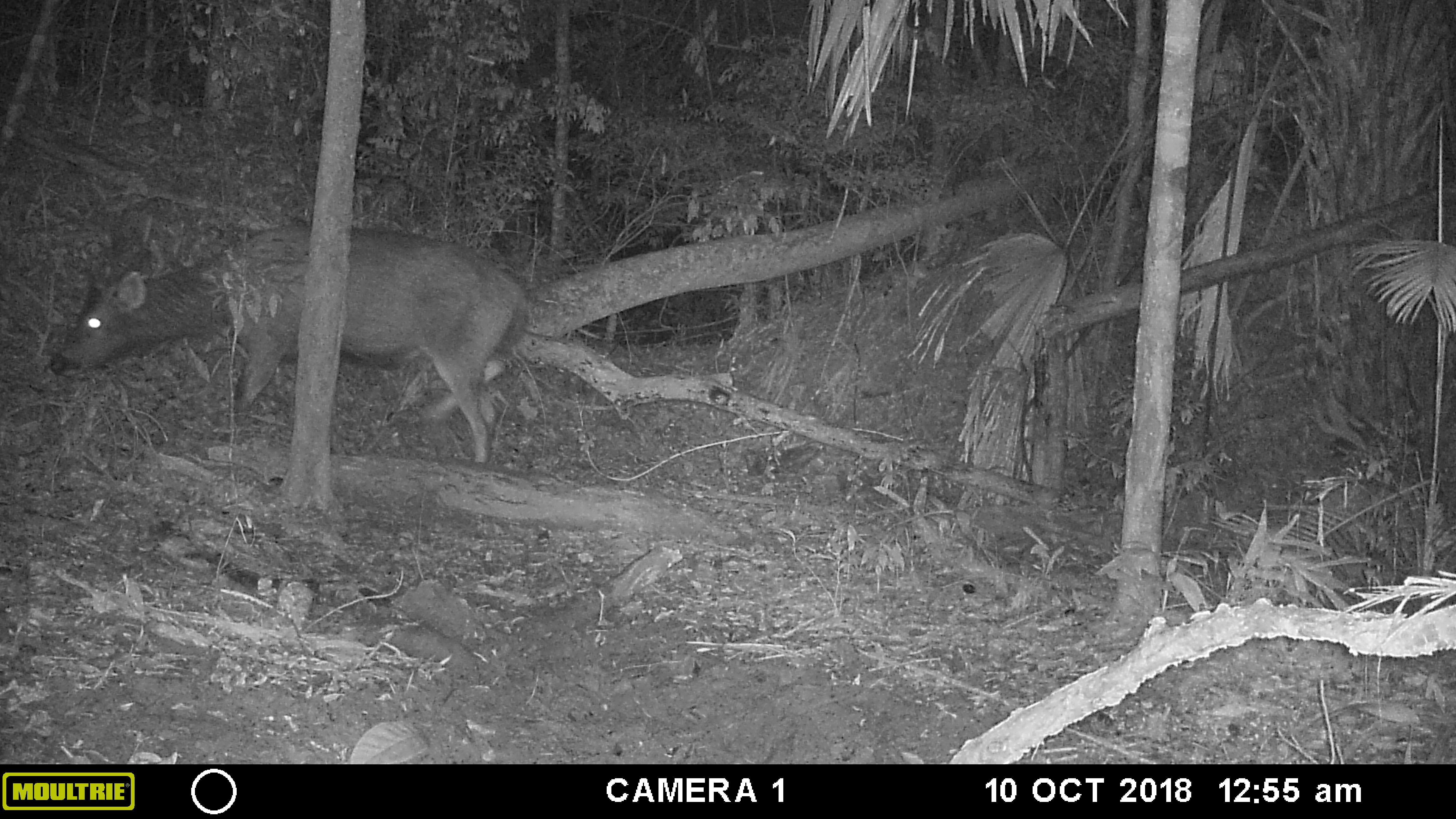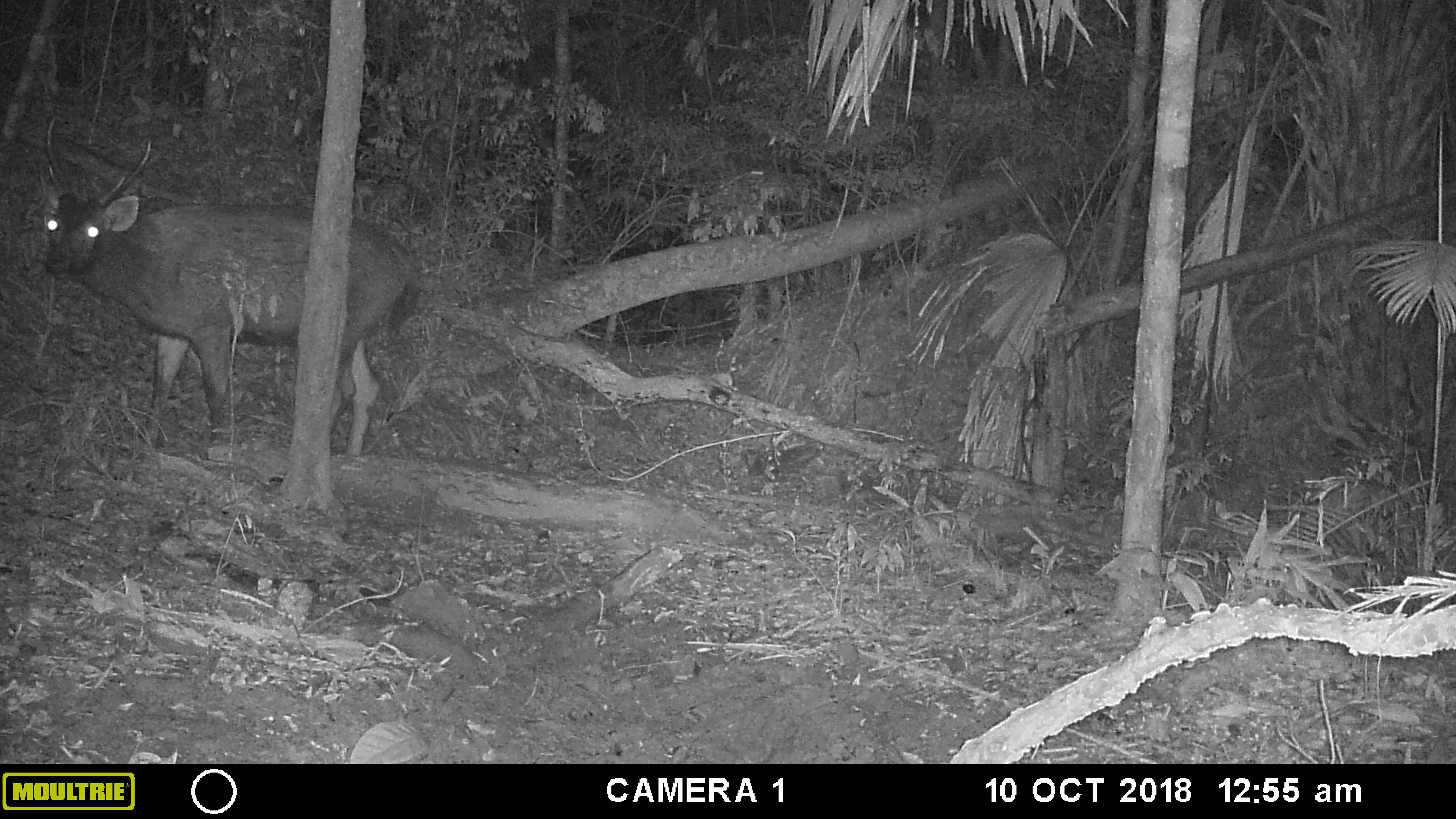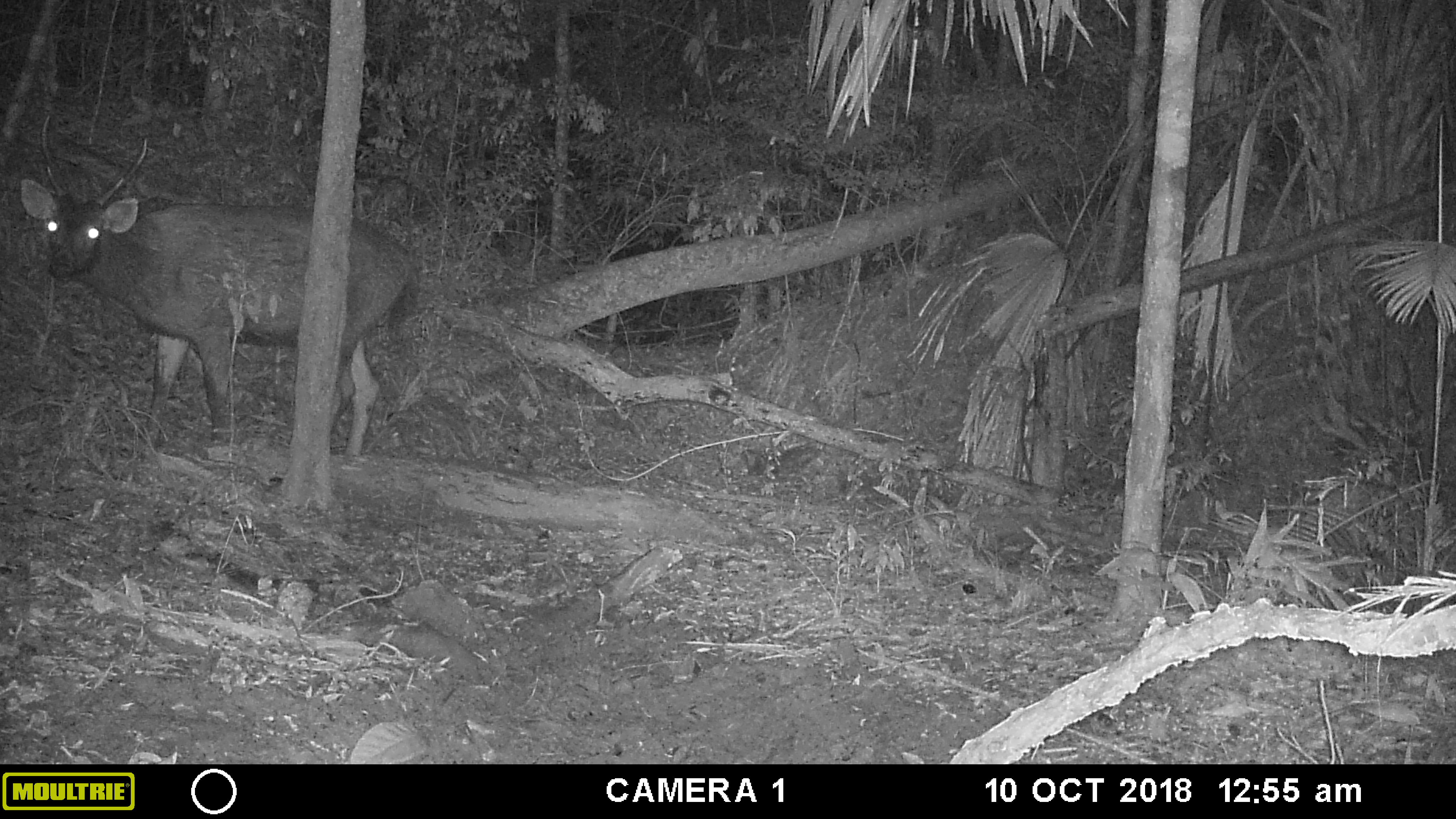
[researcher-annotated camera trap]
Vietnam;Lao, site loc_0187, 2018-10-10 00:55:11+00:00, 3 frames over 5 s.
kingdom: Animalia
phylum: Chordata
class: Mammalia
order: Artiodactyla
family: Cervidae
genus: Rusa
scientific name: Rusa unicolor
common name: sambar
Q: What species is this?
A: Sambar (Rusa unicolor).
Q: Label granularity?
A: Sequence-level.